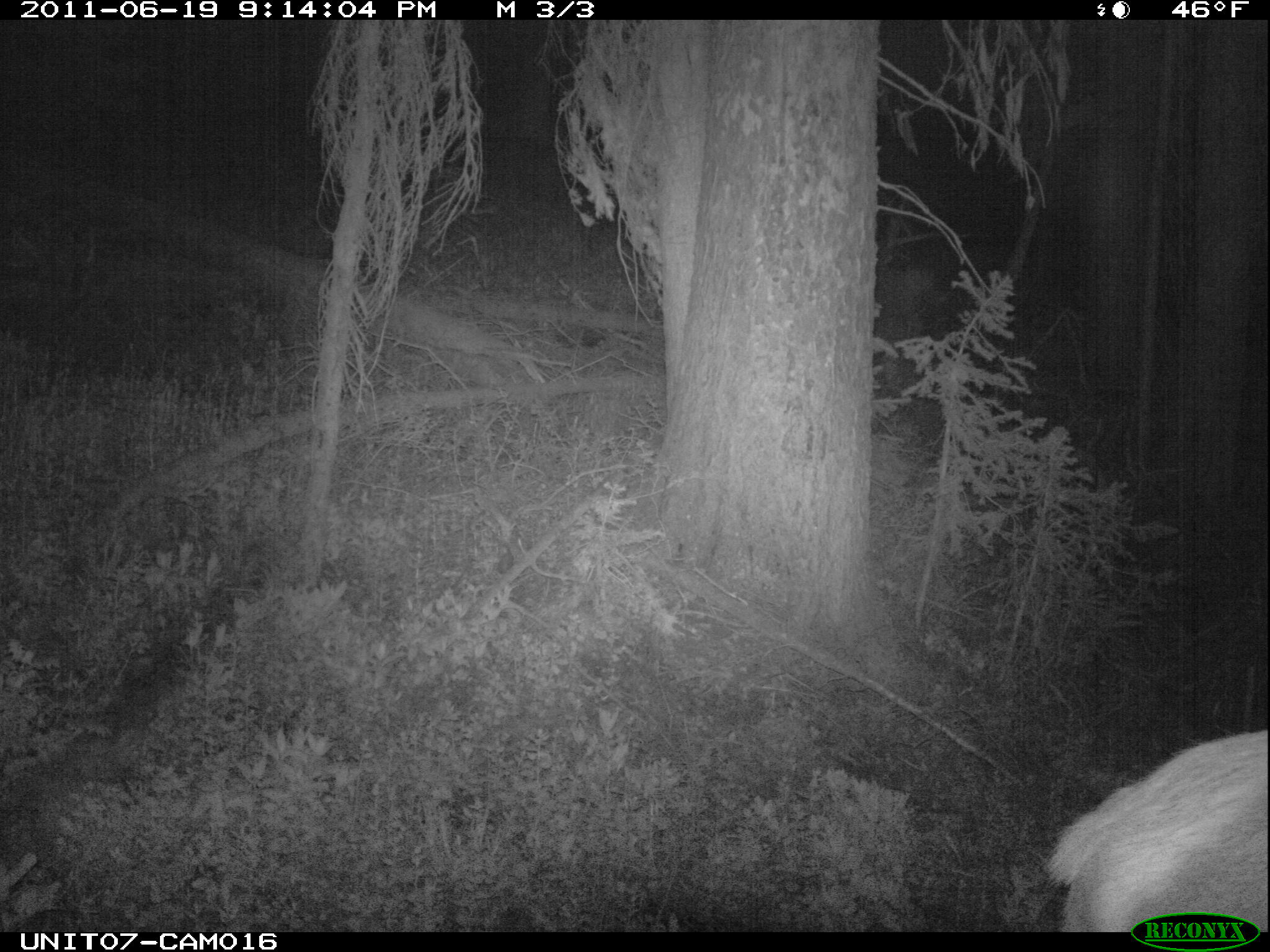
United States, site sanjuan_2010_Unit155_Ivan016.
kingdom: Animalia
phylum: Chordata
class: Mammalia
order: Artiodactyla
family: Cervidae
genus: Cervus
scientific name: Cervus elaphus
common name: red deer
Cervus elaphus (red deer).